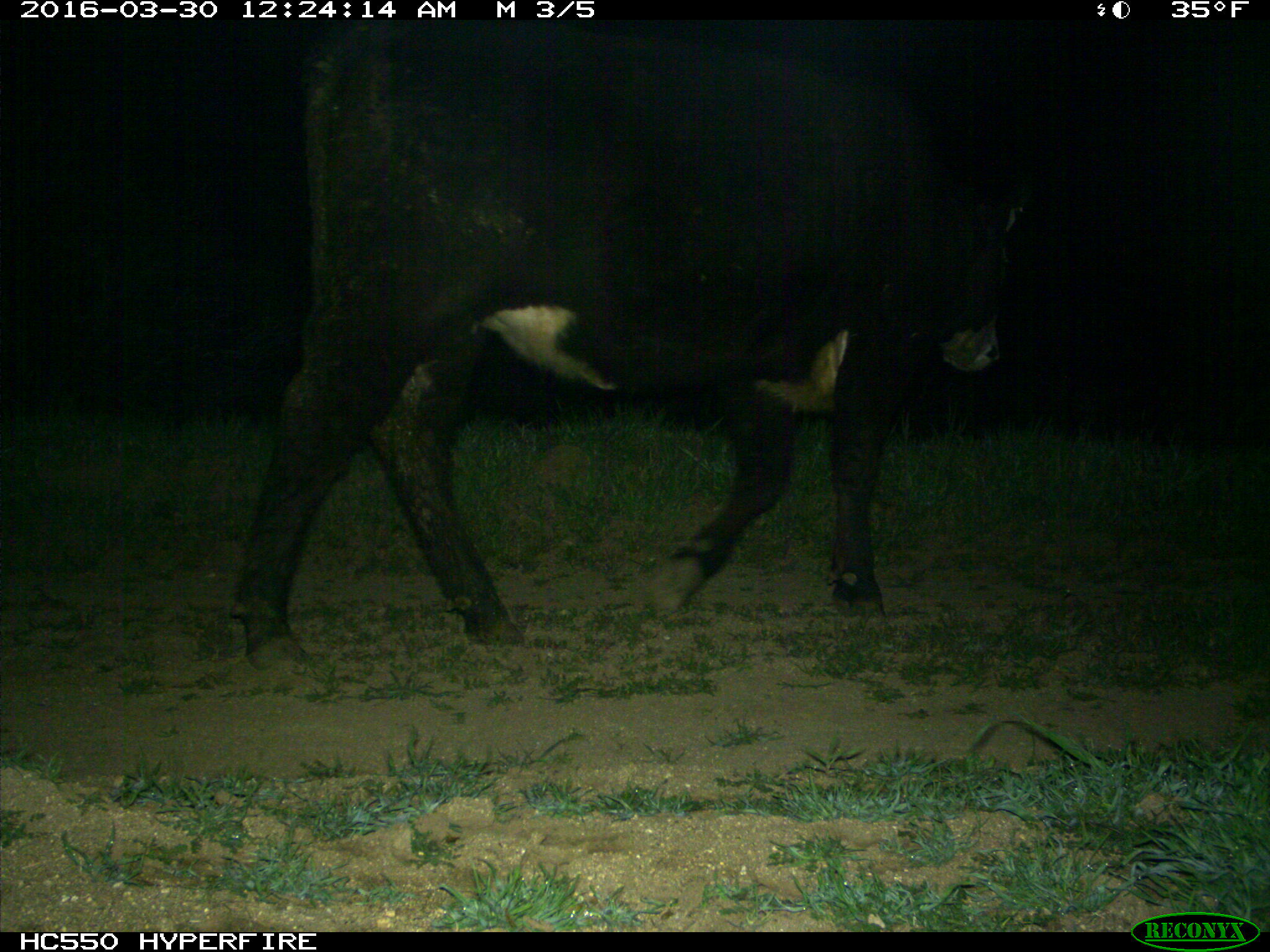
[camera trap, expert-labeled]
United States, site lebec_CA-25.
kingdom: Animalia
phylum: Chordata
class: Mammalia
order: Artiodactyla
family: Bovidae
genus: Bos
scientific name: Bos taurus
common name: domestic cow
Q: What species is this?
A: Bos taurus (domestic cow).